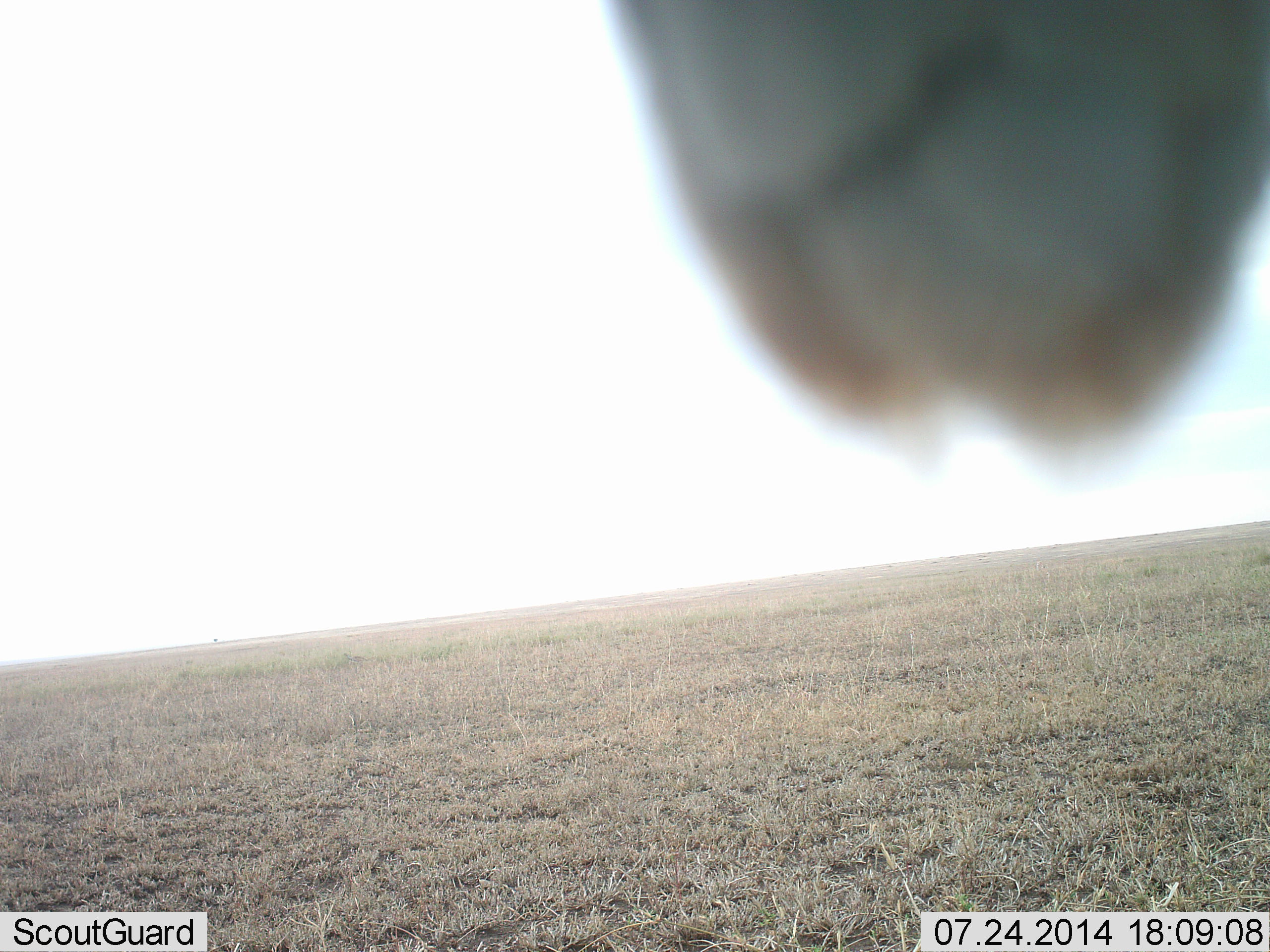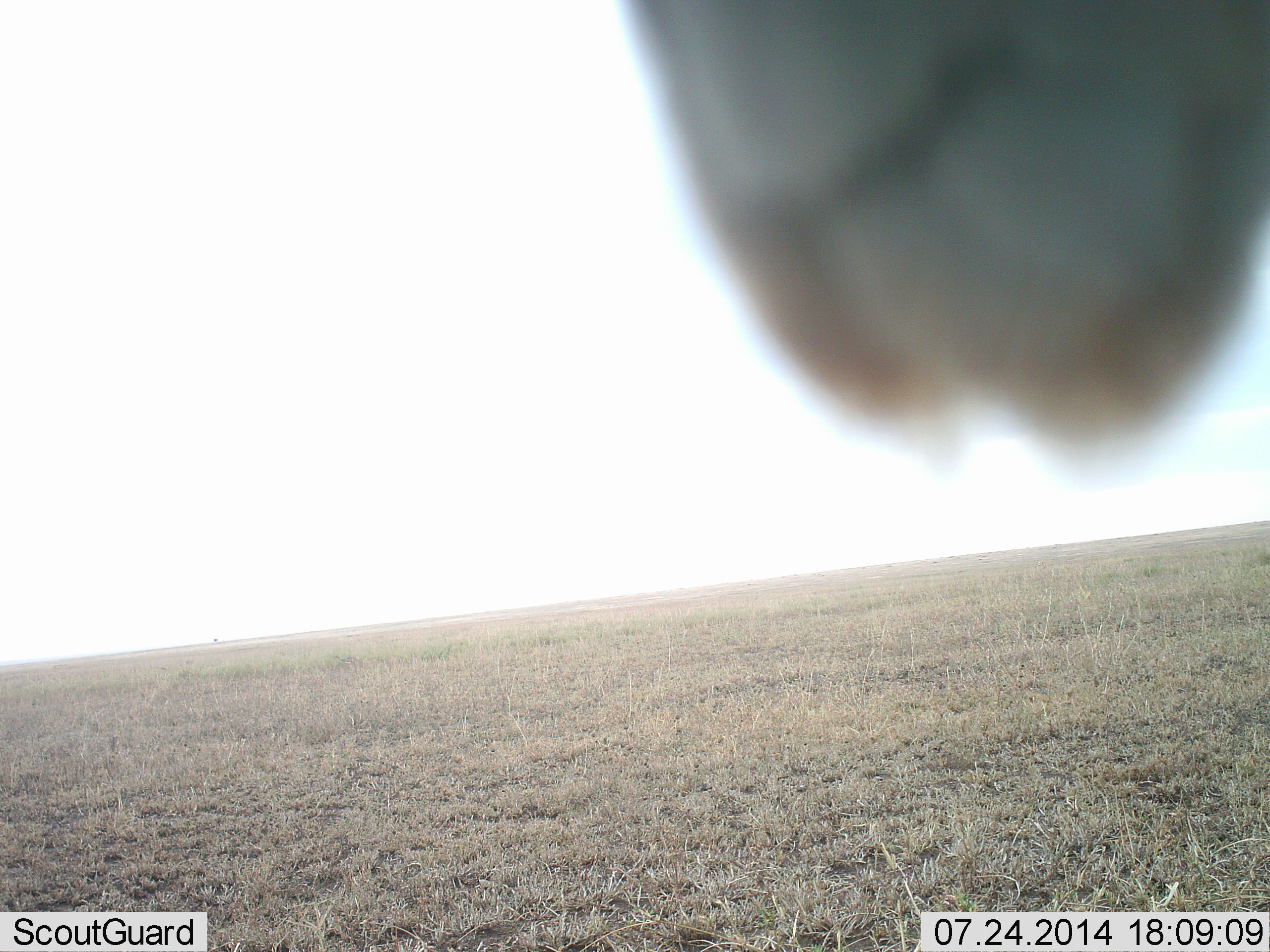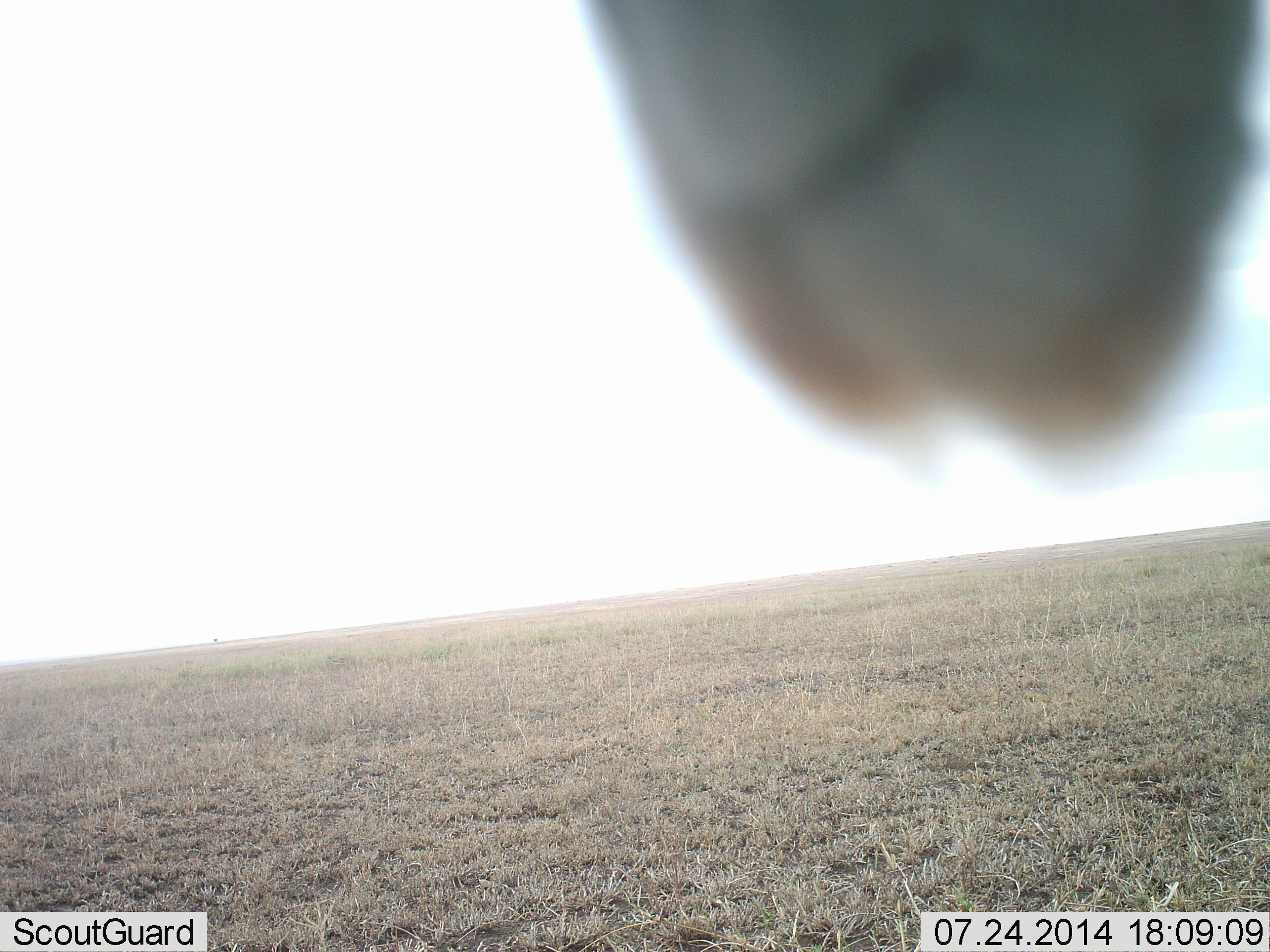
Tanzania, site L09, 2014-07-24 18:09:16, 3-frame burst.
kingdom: Animalia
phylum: Chordata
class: Aves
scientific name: Aves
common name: bird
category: otherbird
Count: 1.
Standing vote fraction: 25%.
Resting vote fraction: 75%.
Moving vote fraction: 0%.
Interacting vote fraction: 0%.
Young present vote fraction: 0%.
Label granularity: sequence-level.